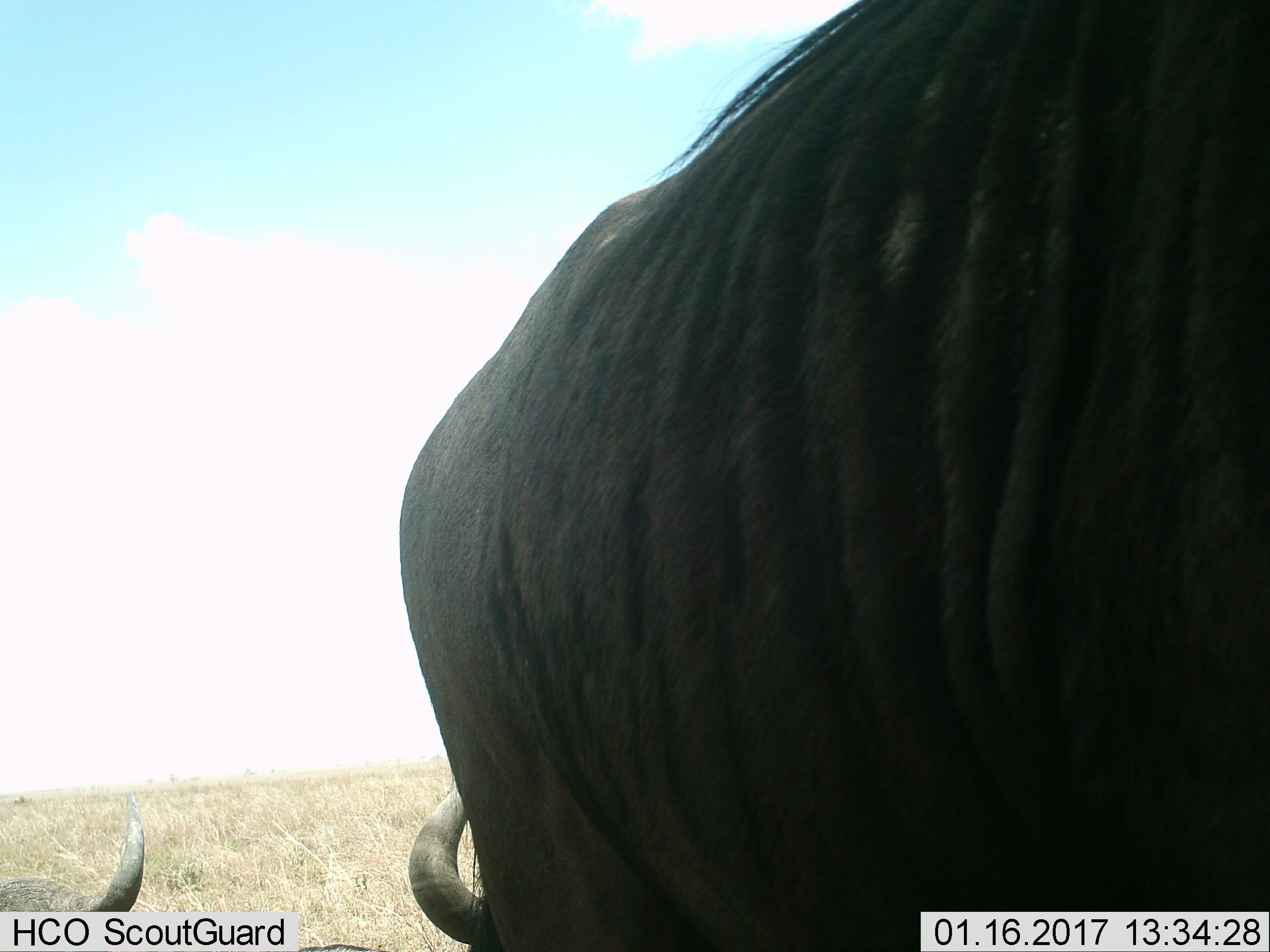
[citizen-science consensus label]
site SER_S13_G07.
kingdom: Animalia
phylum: Chordata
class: Mammalia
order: Artiodactyla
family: Bovidae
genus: Connochaetes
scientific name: Connochaetes taurinus taurinus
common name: blue wildebeest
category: wildebeestblue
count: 2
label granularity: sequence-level